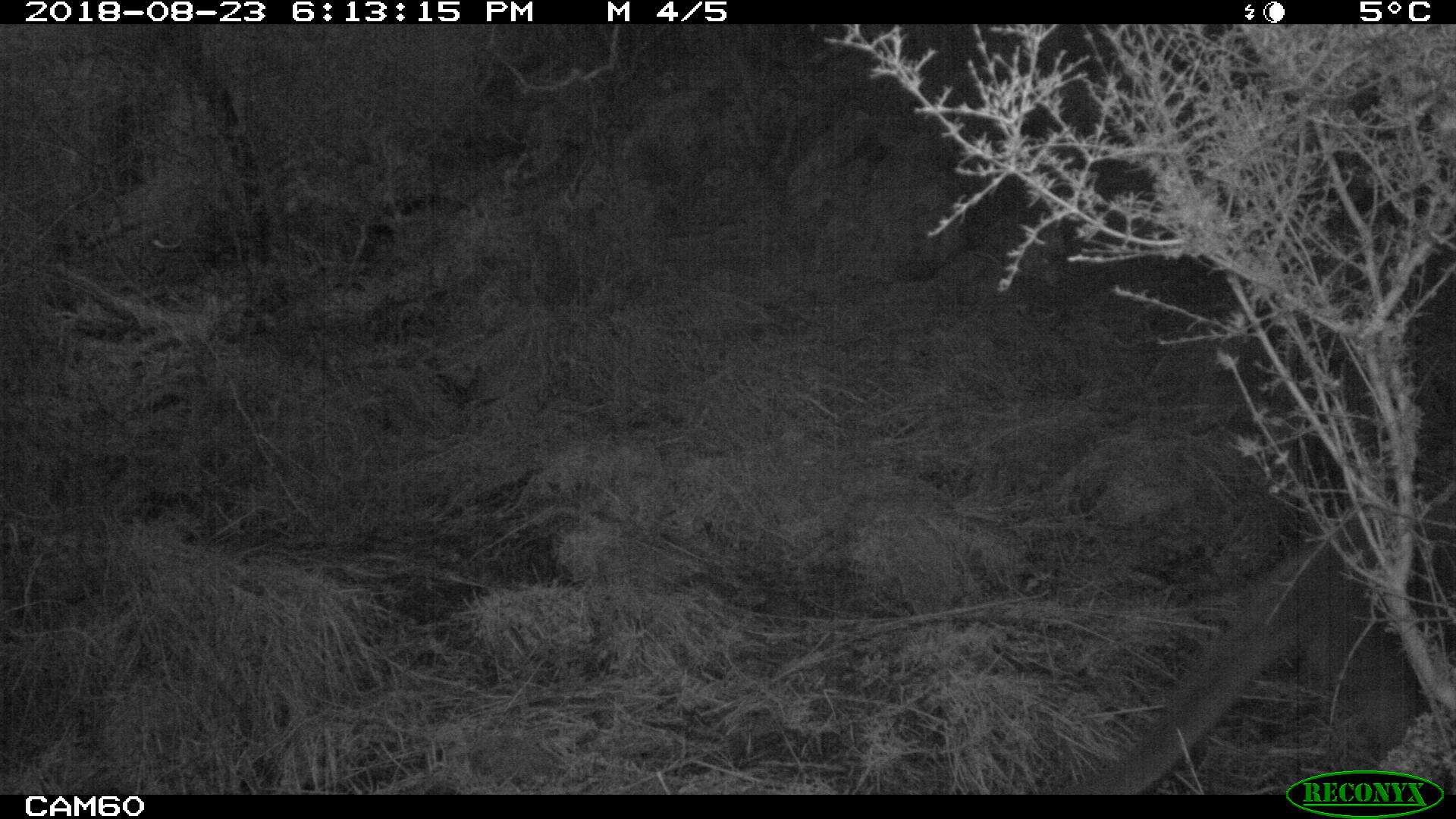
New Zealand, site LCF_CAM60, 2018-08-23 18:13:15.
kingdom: Animalia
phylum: Chordata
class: Mammalia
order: Diprotodontia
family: Macropodidae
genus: Notamacropus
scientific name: Notamacropus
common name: wallaby